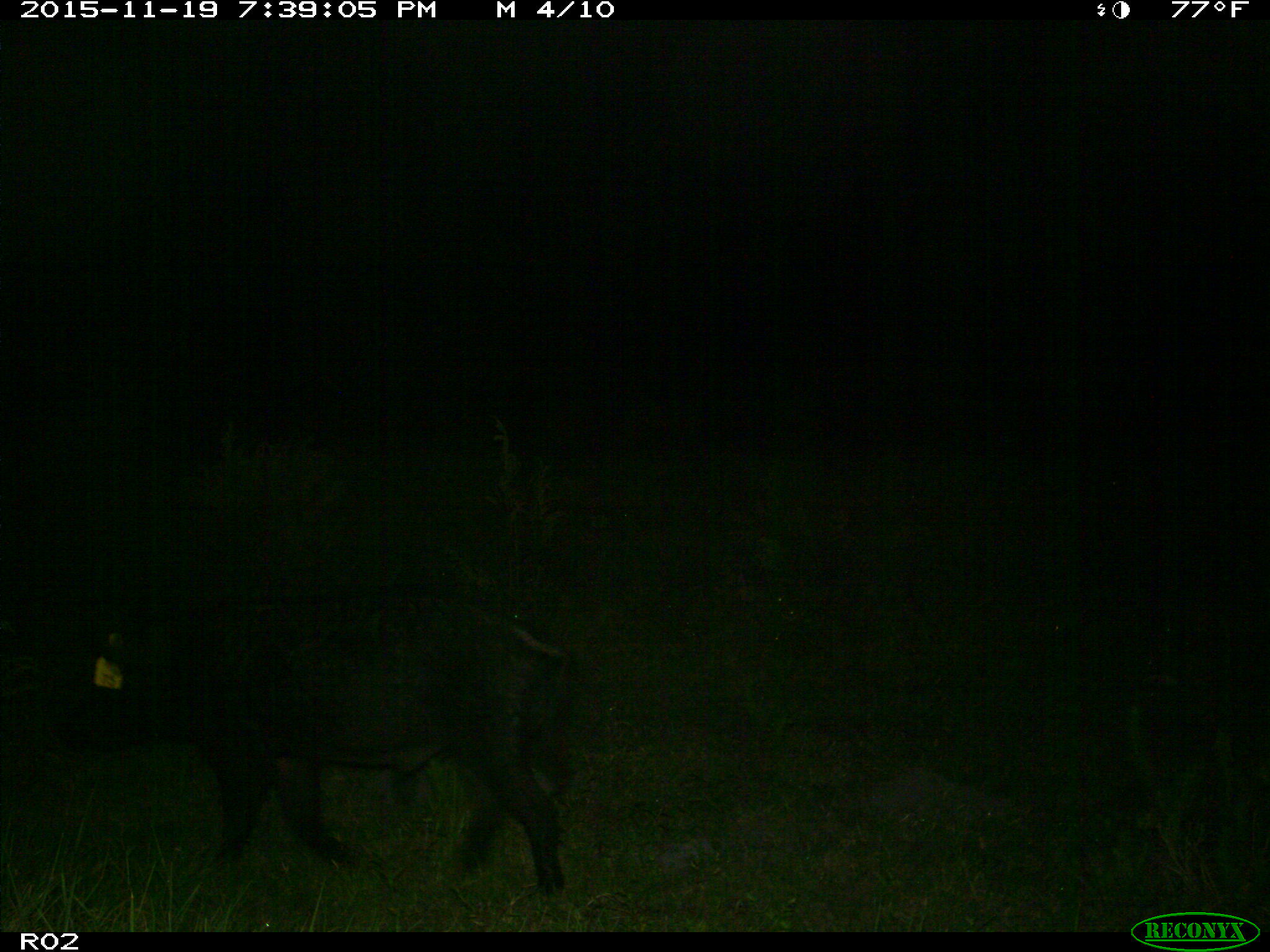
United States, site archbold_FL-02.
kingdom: Animalia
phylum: Chordata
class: Mammalia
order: Artiodactyla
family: Suidae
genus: Sus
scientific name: Sus scrofa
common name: wild boar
Sus scrofa (wild boar).